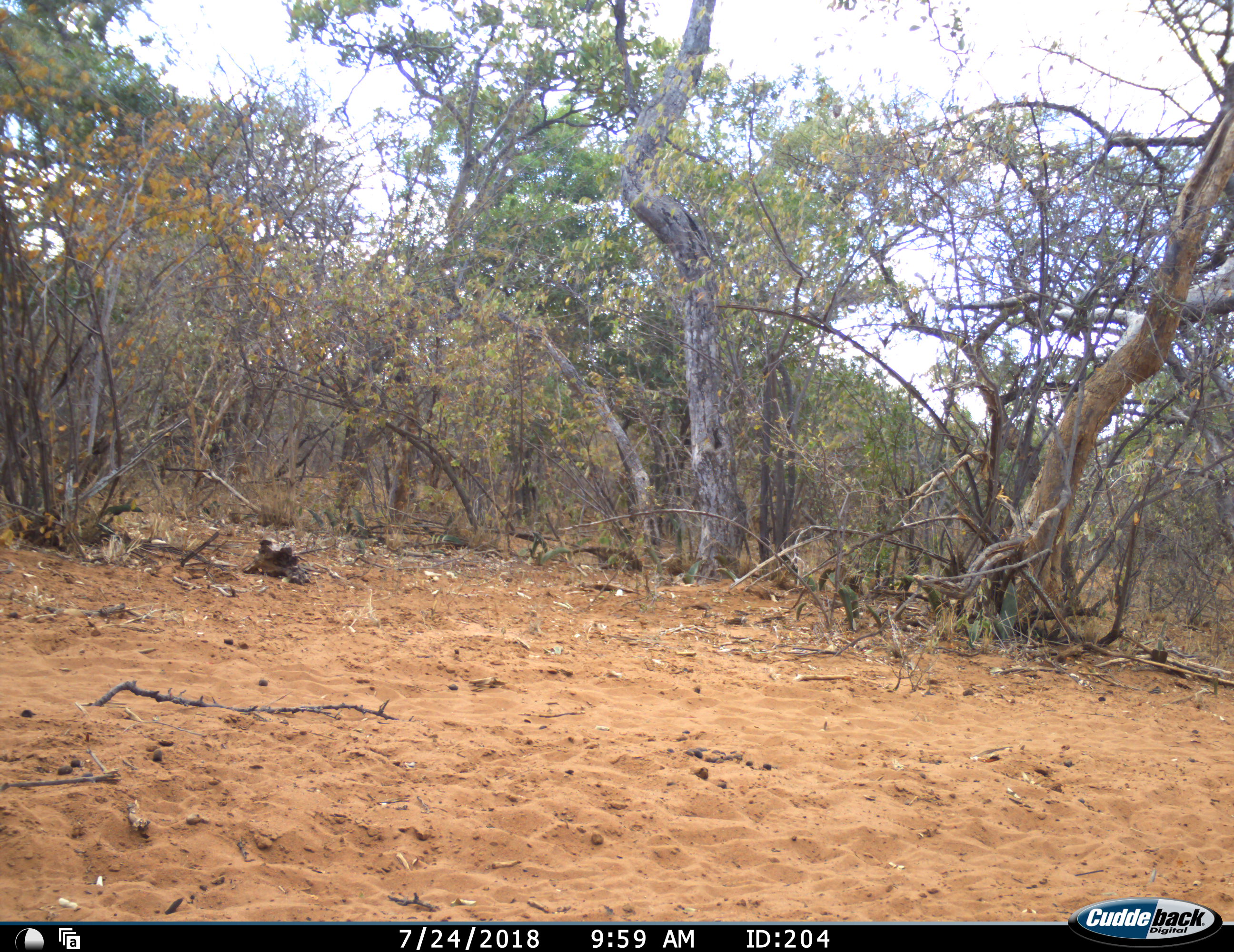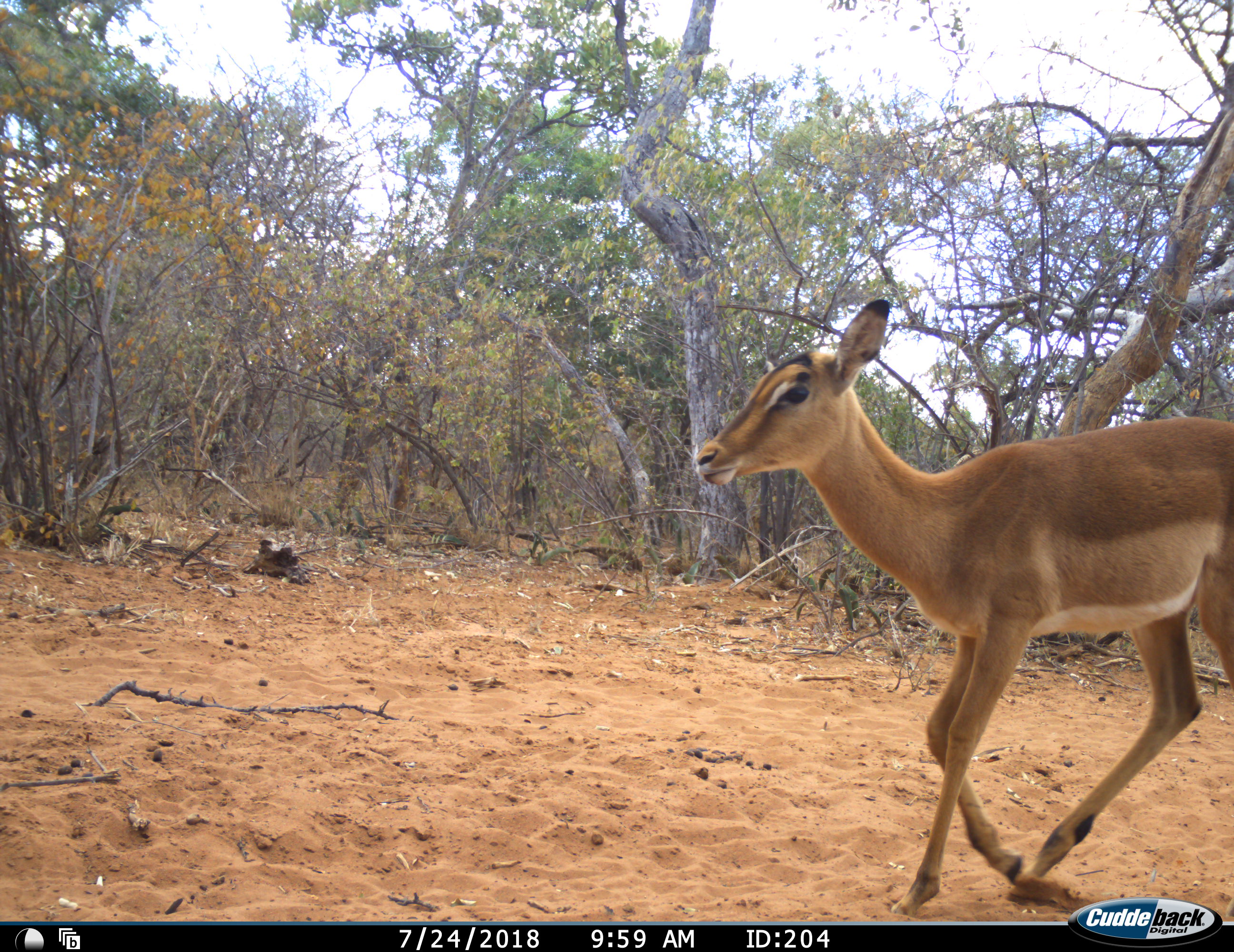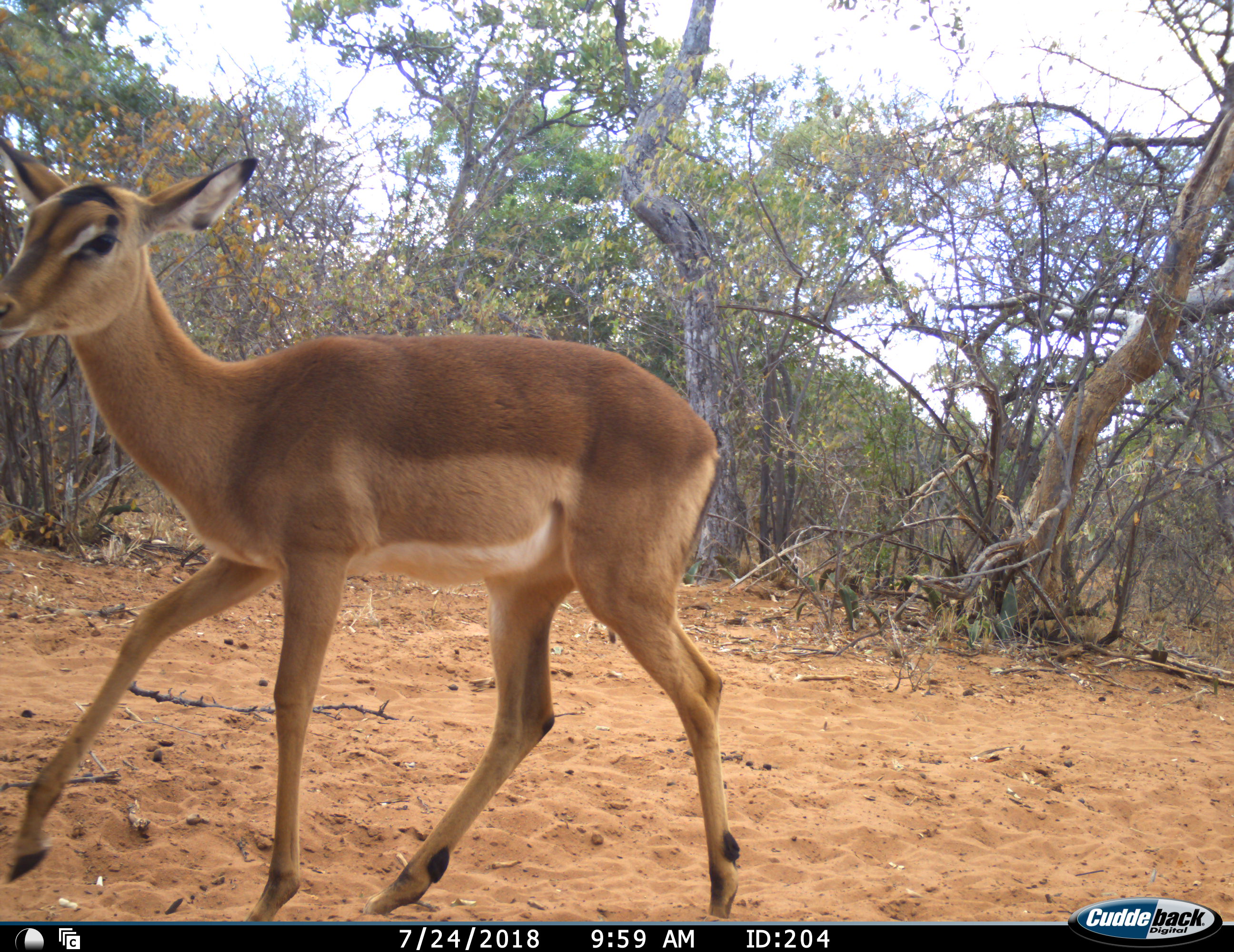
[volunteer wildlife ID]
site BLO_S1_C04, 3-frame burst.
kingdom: Animalia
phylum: Chordata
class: Mammalia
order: Artiodactyla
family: Bovidae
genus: Aepyceros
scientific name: Aepyceros melampus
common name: impala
Impala (Aepyceros melampus), count 1. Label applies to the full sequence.